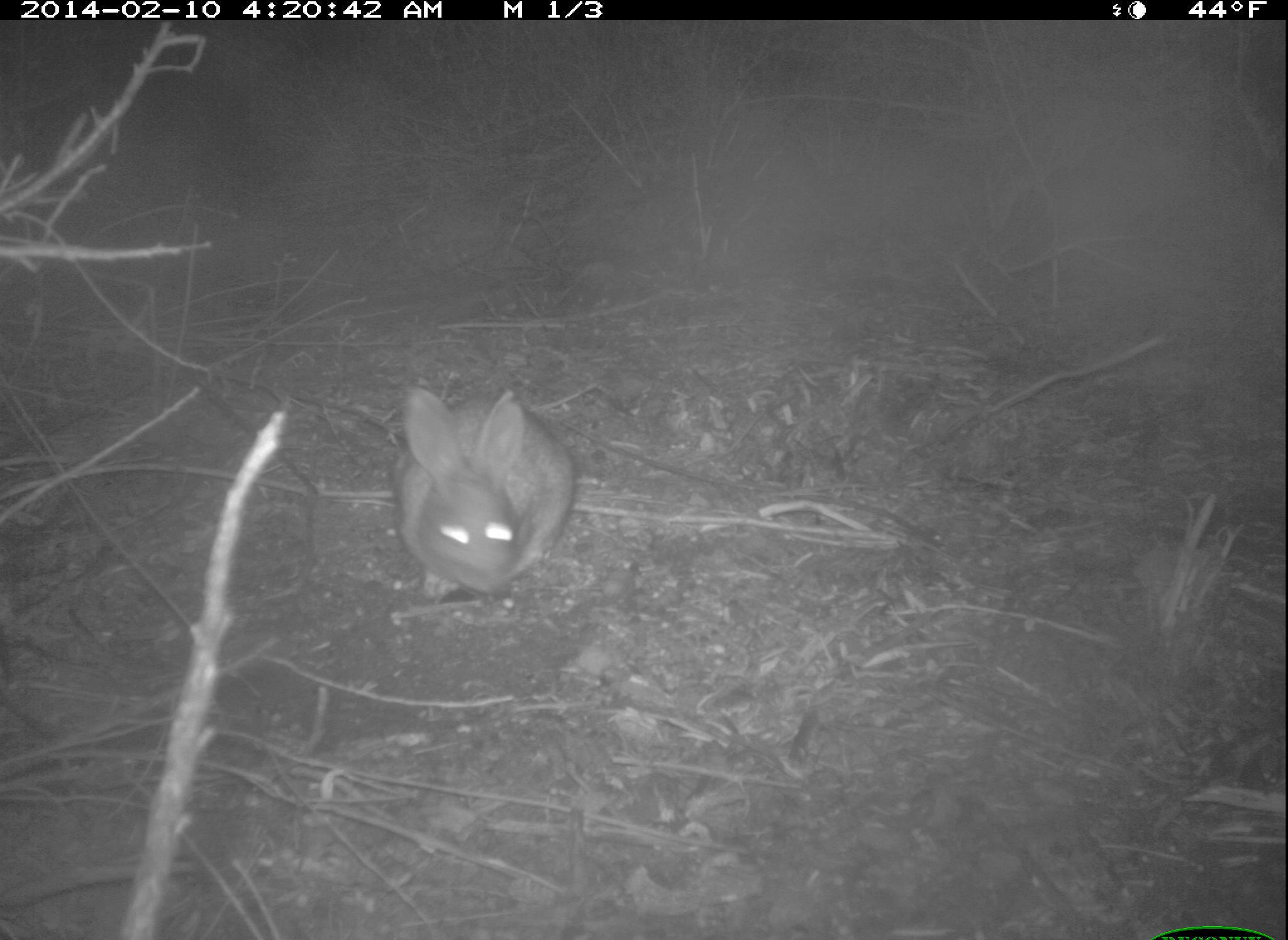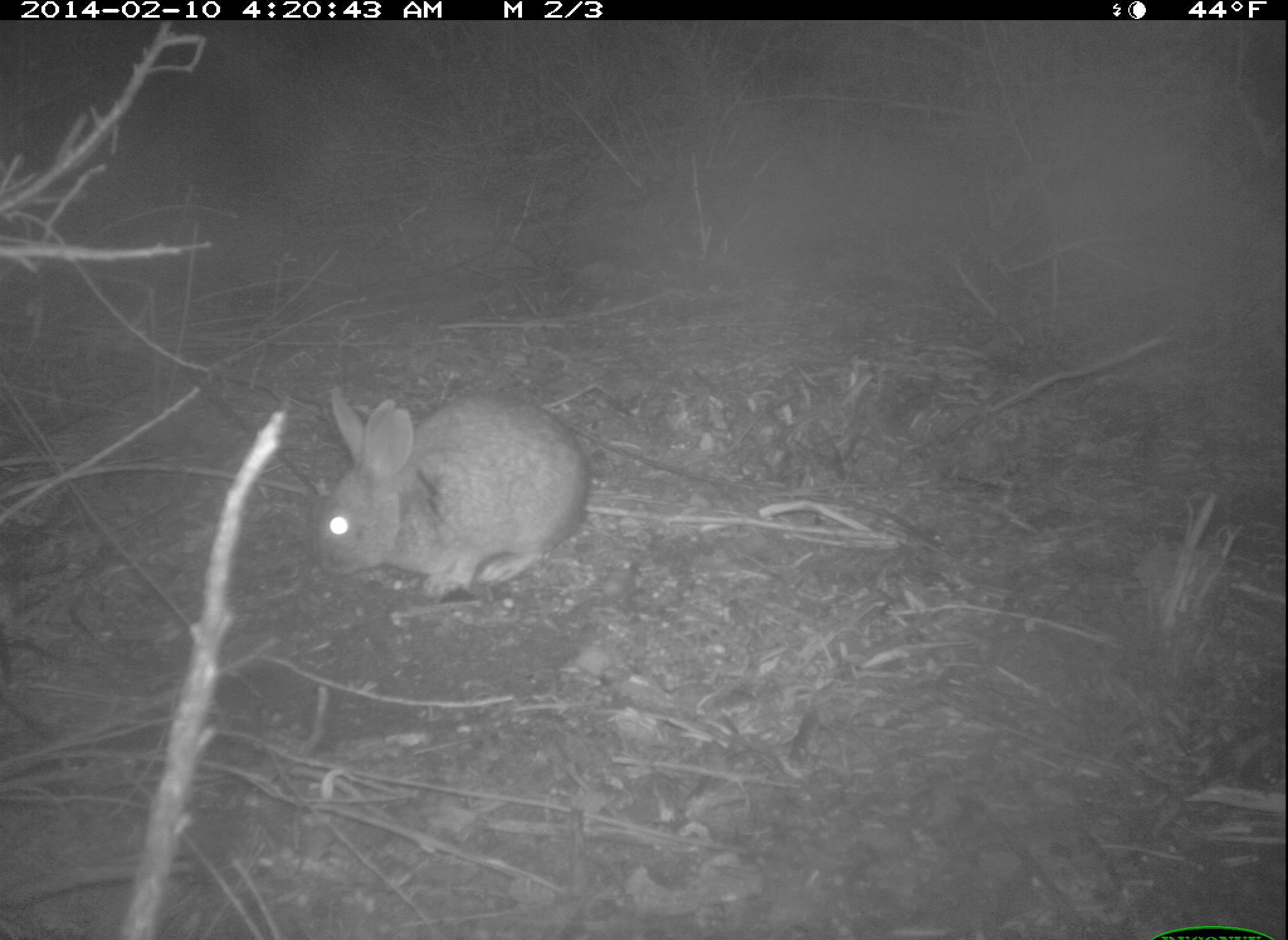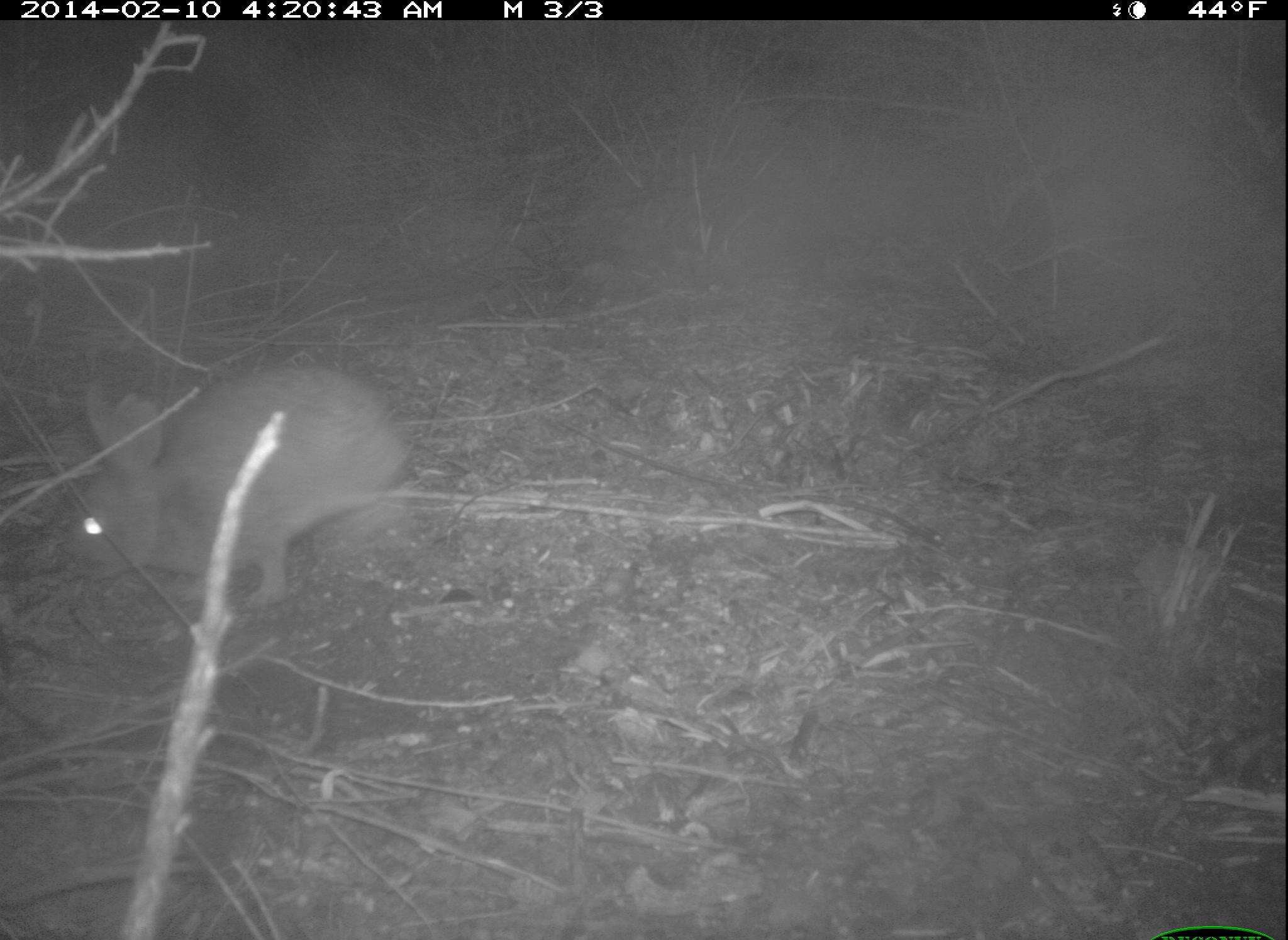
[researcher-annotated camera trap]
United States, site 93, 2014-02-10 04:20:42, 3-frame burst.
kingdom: Animalia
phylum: Chordata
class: Mammalia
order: Lagomorpha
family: Leporidae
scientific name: Leporidae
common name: rabbits and hares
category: rabbit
Rabbit (rabbits and hares) (Leporidae).